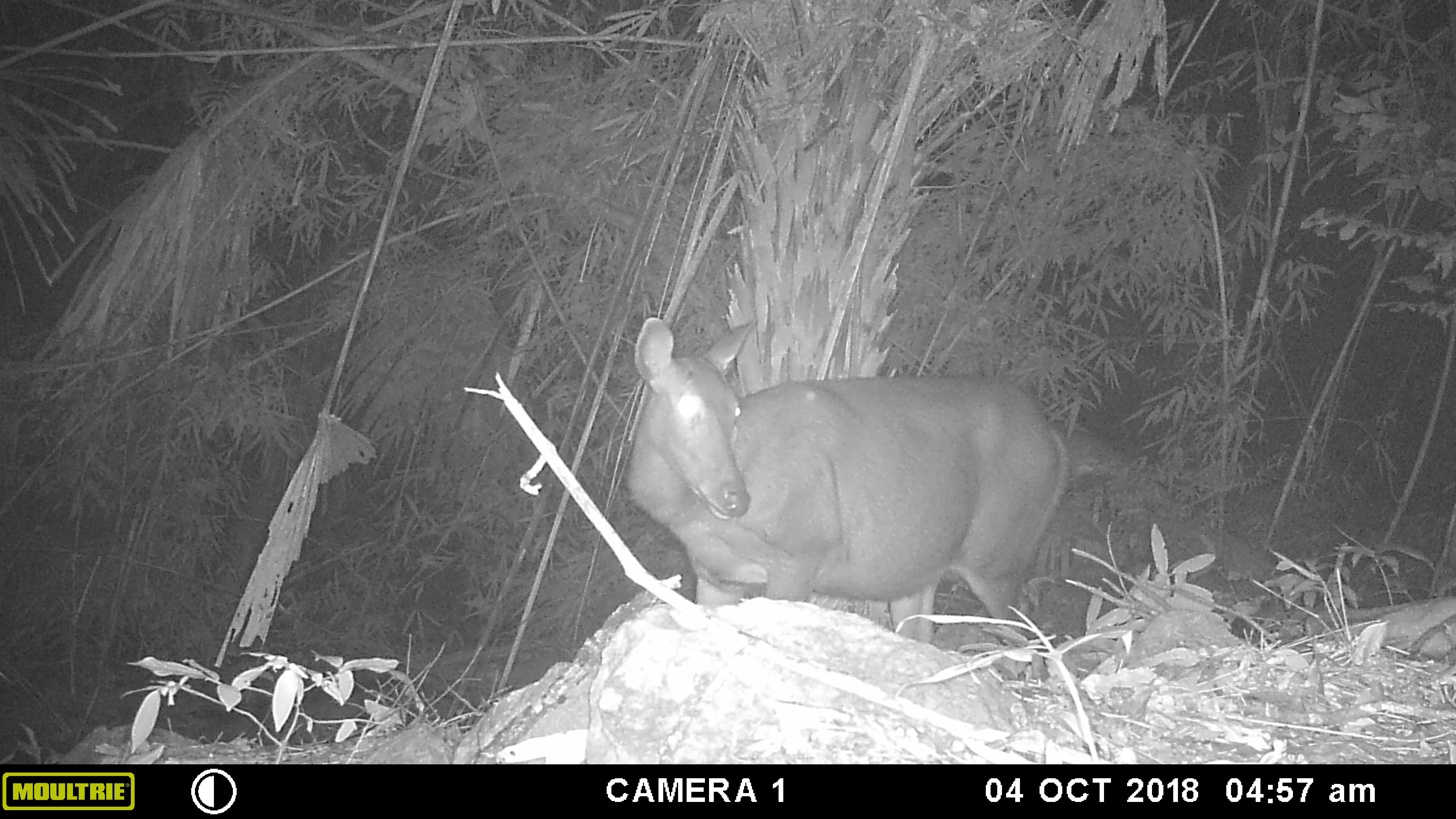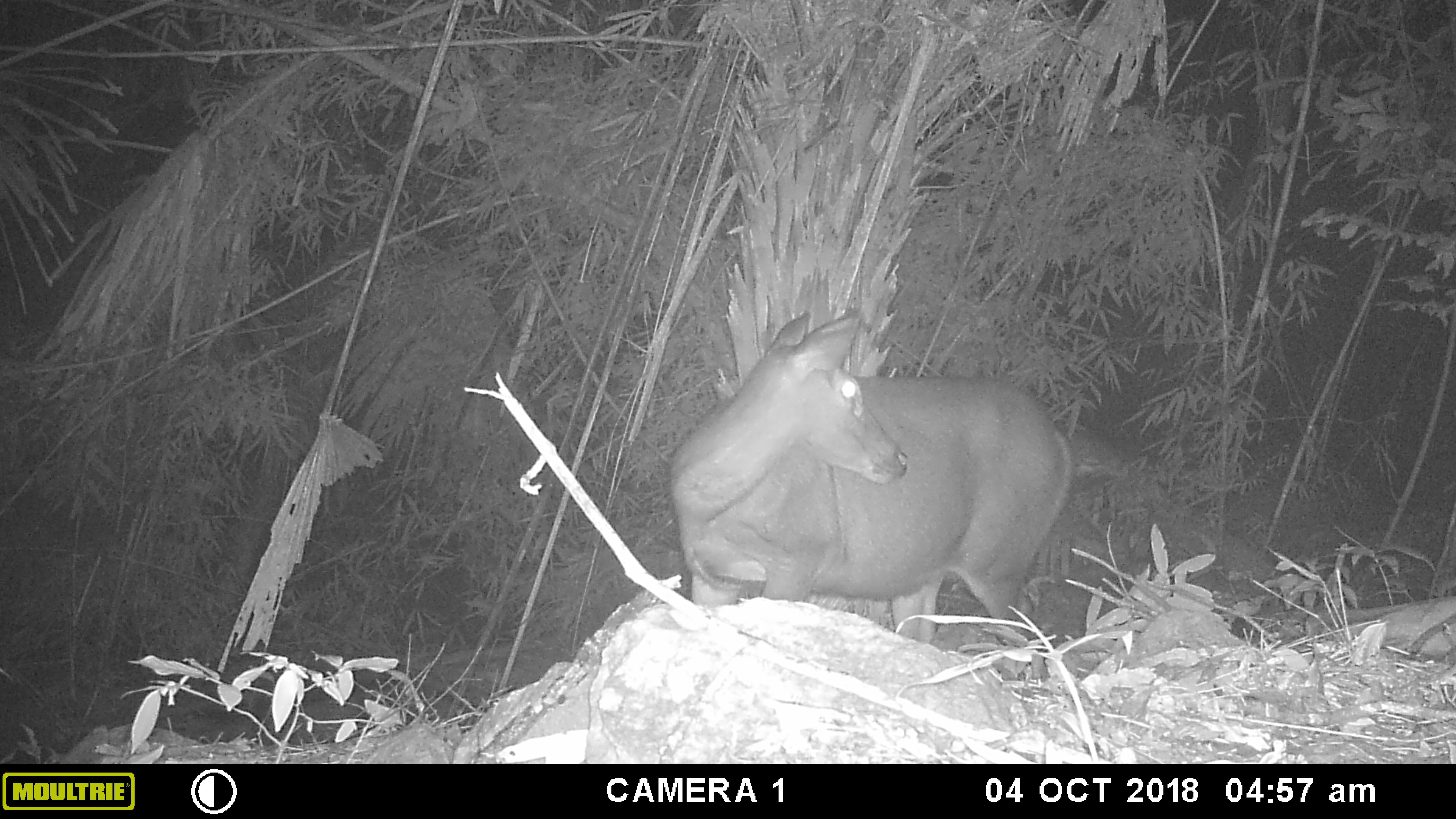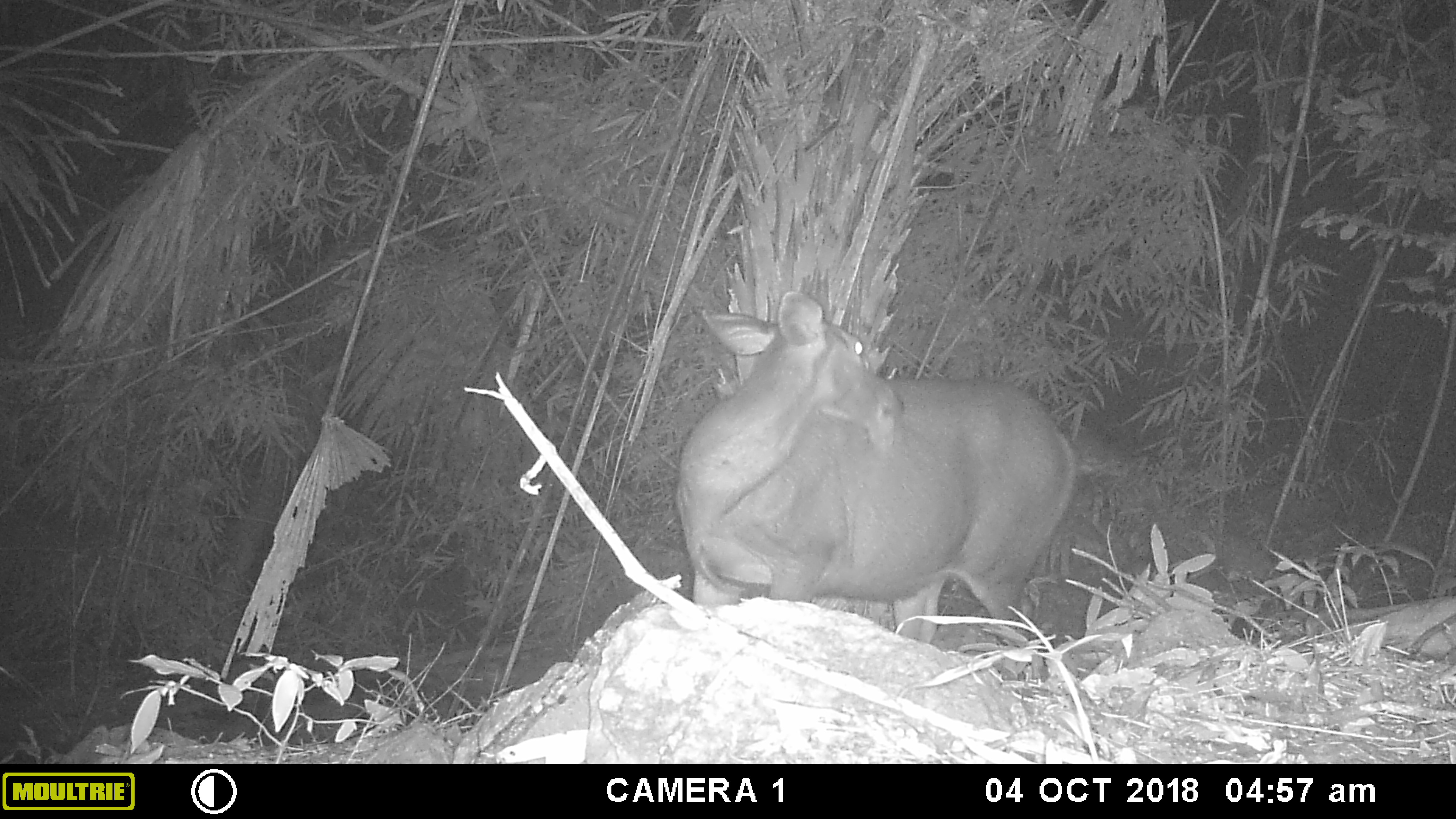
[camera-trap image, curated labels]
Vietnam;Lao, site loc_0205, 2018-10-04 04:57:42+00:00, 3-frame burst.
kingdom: Animalia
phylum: Chordata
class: Mammalia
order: Artiodactyla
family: Cervidae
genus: Rusa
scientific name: Rusa unicolor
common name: sambar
Sambar (Rusa unicolor). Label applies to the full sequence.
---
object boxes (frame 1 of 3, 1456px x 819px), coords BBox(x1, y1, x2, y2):
sambar: BBox(624, 316, 1074, 644)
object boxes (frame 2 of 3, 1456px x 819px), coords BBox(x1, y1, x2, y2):
sambar: BBox(667, 309, 1075, 646)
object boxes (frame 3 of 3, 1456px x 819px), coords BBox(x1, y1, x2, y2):
sambar: BBox(673, 289, 1075, 643)